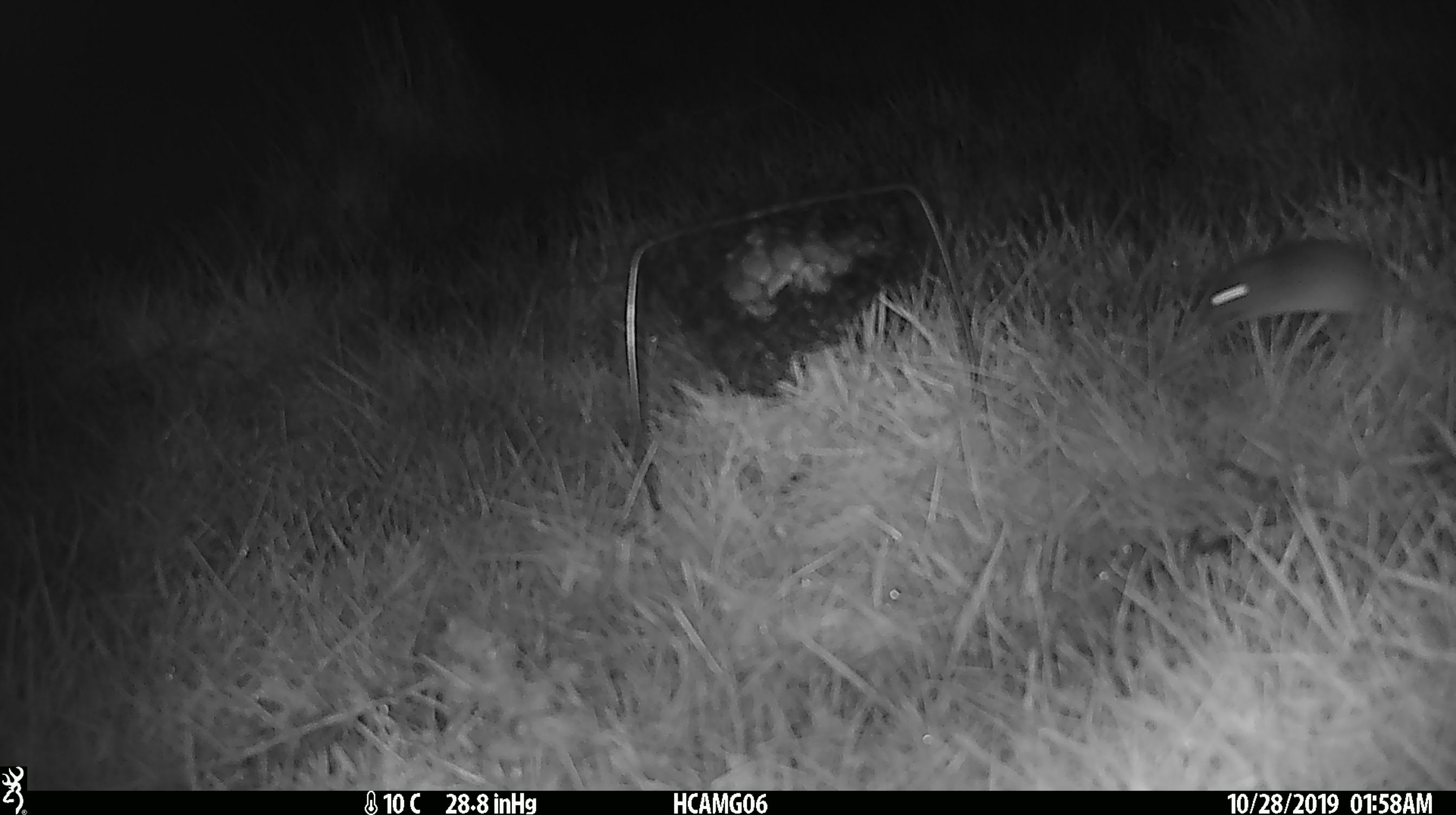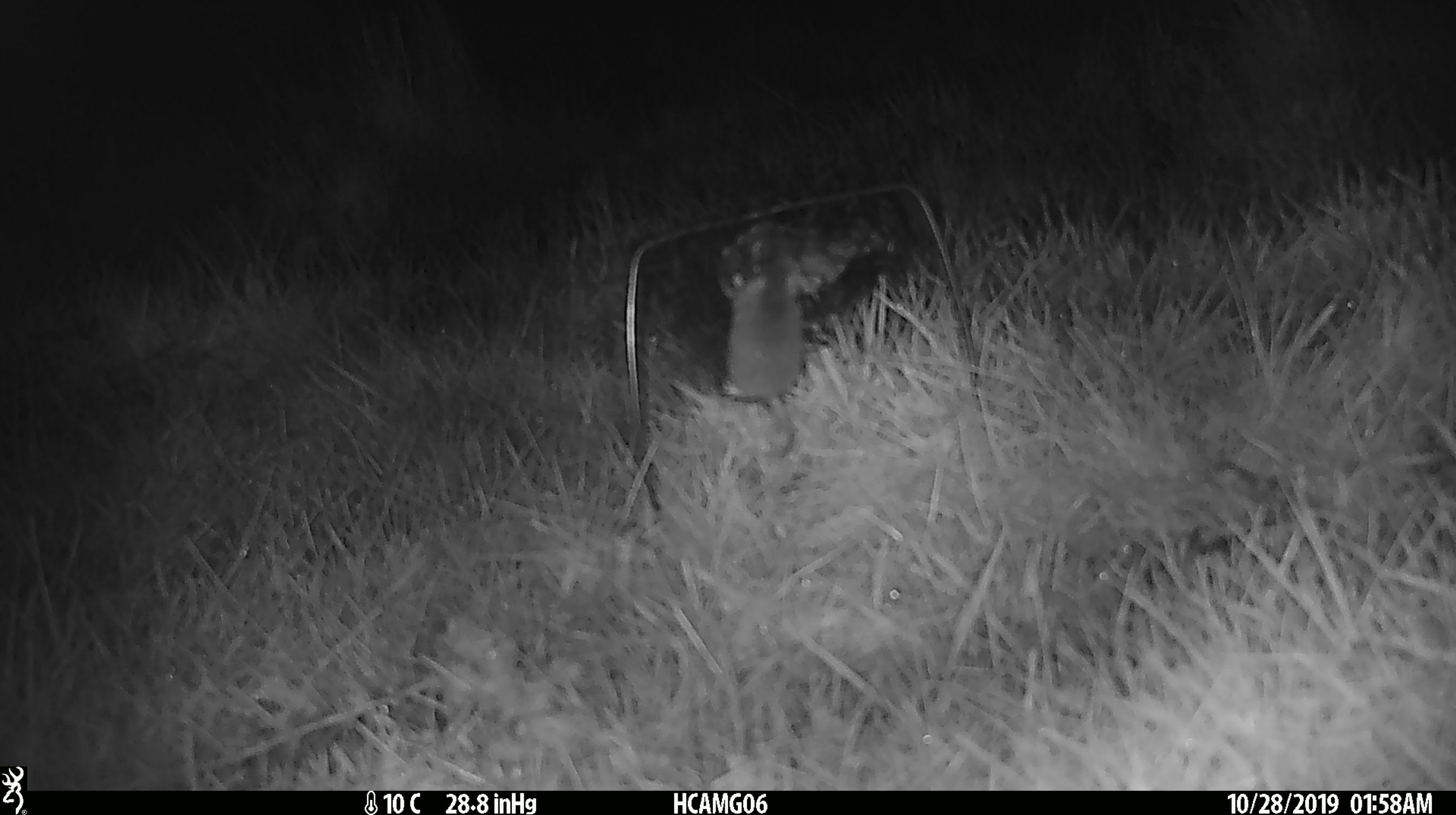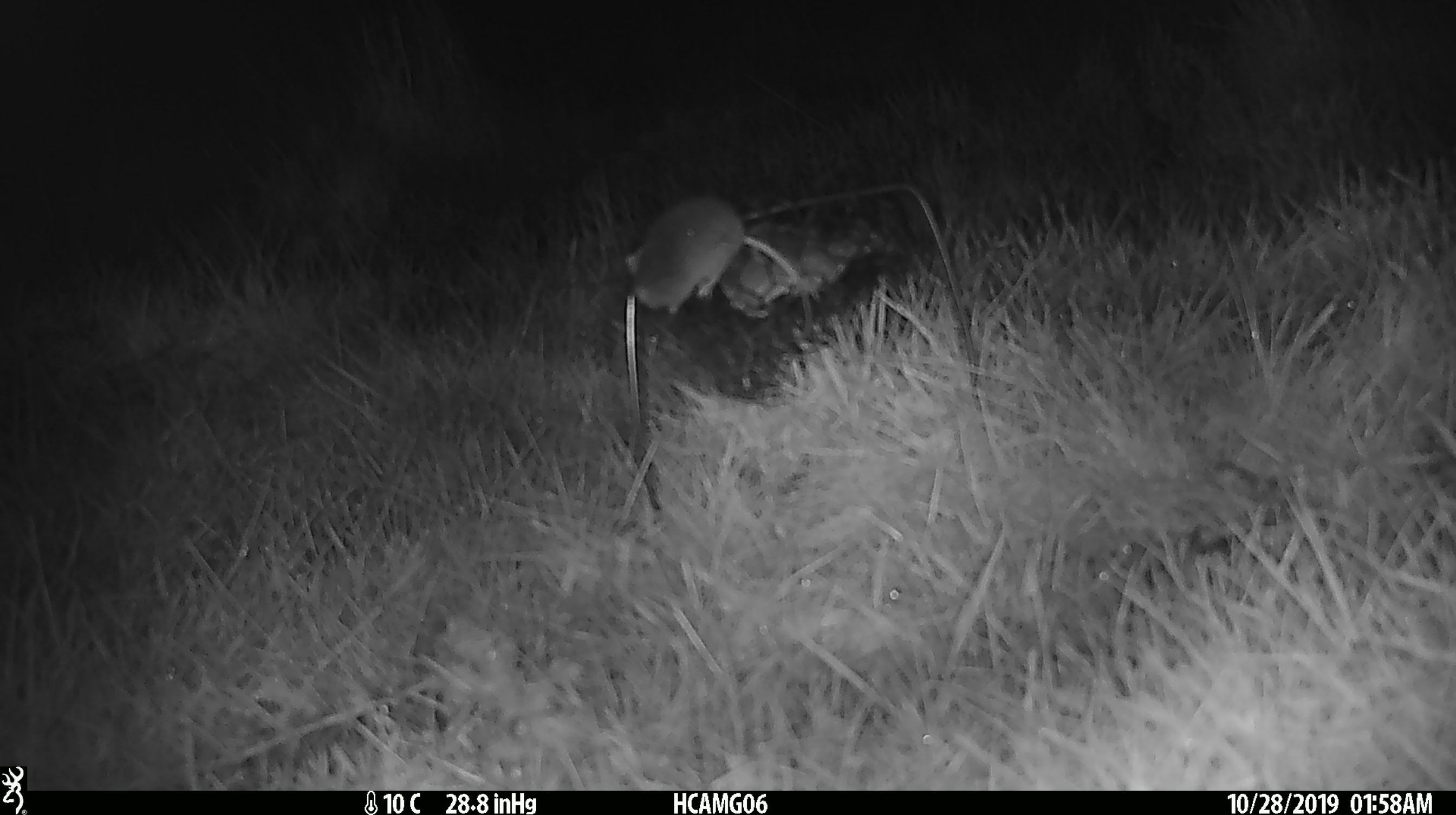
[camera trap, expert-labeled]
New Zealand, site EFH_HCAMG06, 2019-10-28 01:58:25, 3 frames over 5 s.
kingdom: Animalia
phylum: Chordata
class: Mammalia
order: Rodentia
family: Muridae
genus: Mus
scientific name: Mus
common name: mouse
Mouse (Mus).